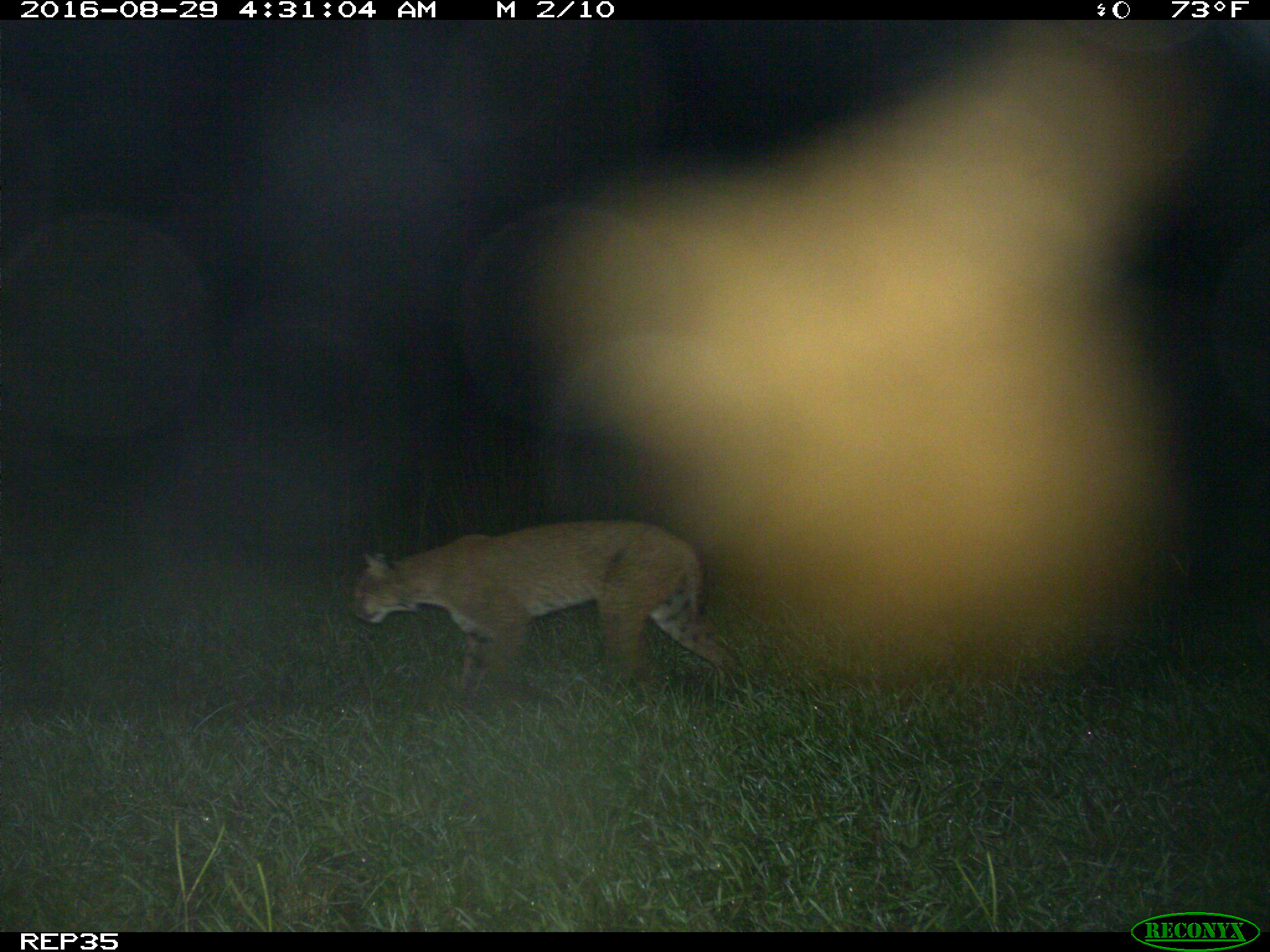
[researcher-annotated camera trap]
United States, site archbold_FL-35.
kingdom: Animalia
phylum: Chordata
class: Mammalia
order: Carnivora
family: Felidae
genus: Lynx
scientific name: Lynx rufus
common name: bobcat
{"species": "Lynx rufus (bobcat)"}